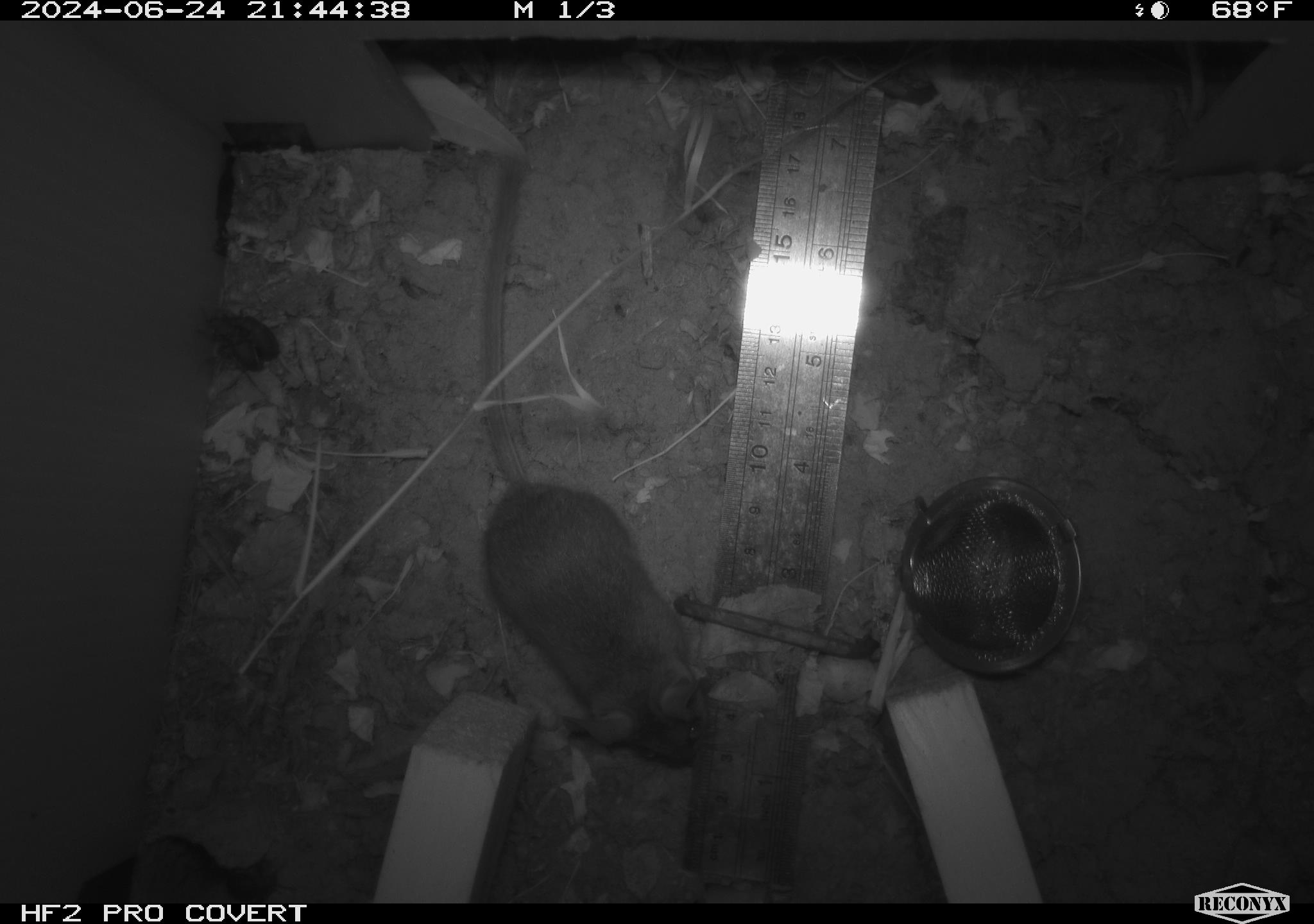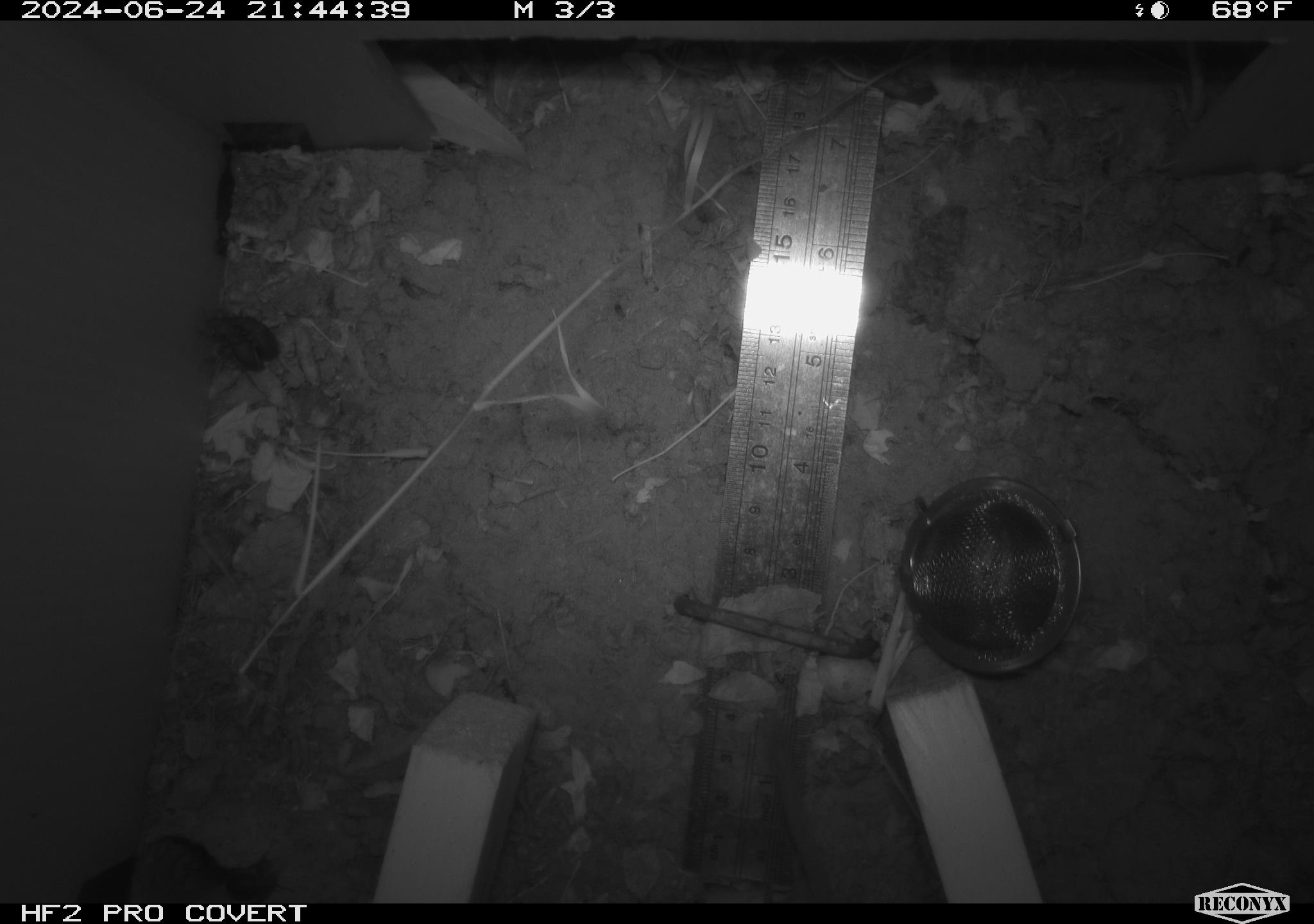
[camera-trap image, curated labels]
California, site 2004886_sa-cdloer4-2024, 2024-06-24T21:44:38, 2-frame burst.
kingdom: Animalia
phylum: Chordata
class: Mammalia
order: Rodentia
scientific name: Rodentia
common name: rodent